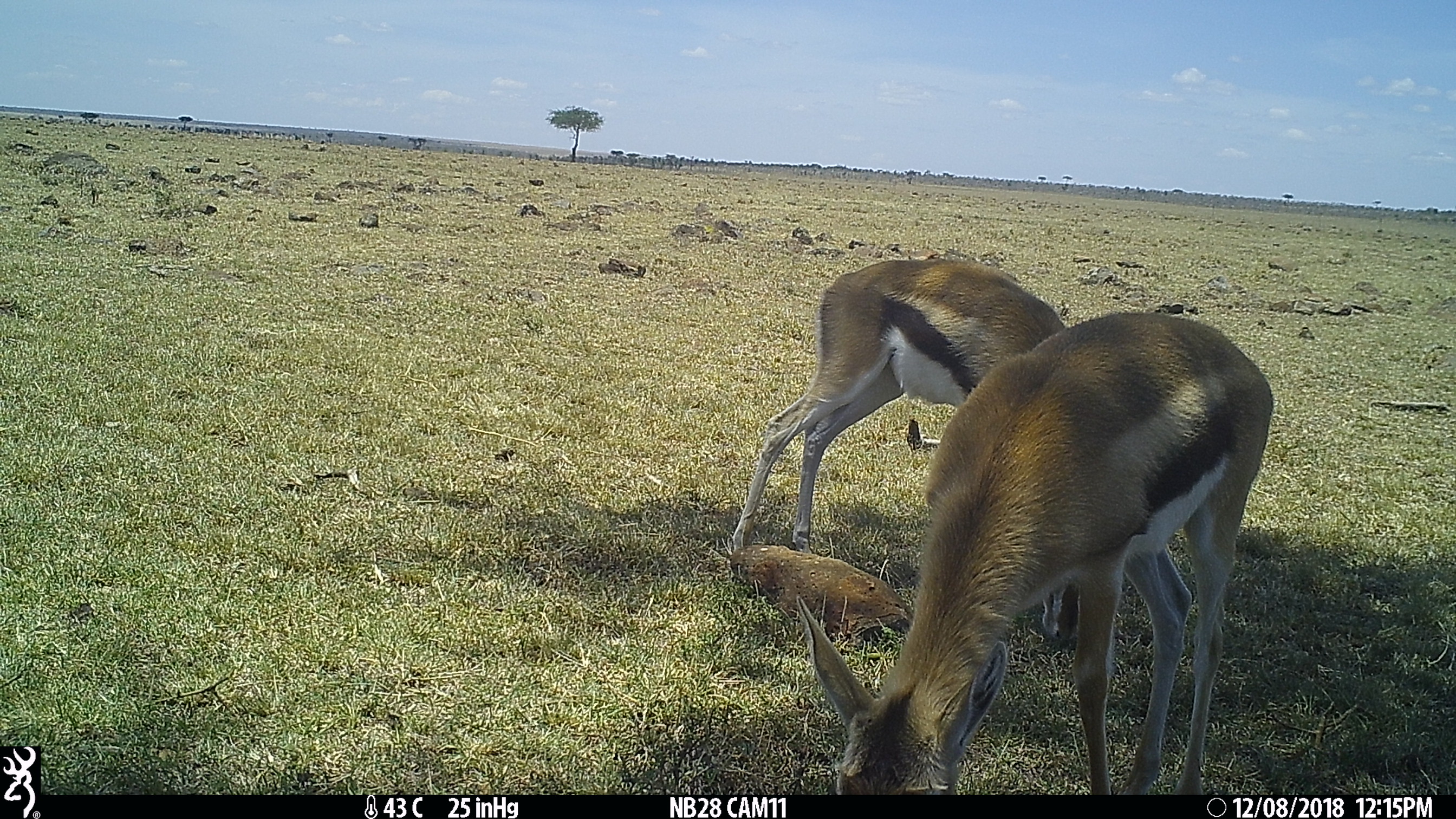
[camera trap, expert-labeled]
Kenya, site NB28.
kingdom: Animalia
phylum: Chordata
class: Mammalia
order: Artiodactyla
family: Bovidae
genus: Eudorcas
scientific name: Eudorcas thomsonii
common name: thomon's gazelle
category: gazelle thomsons